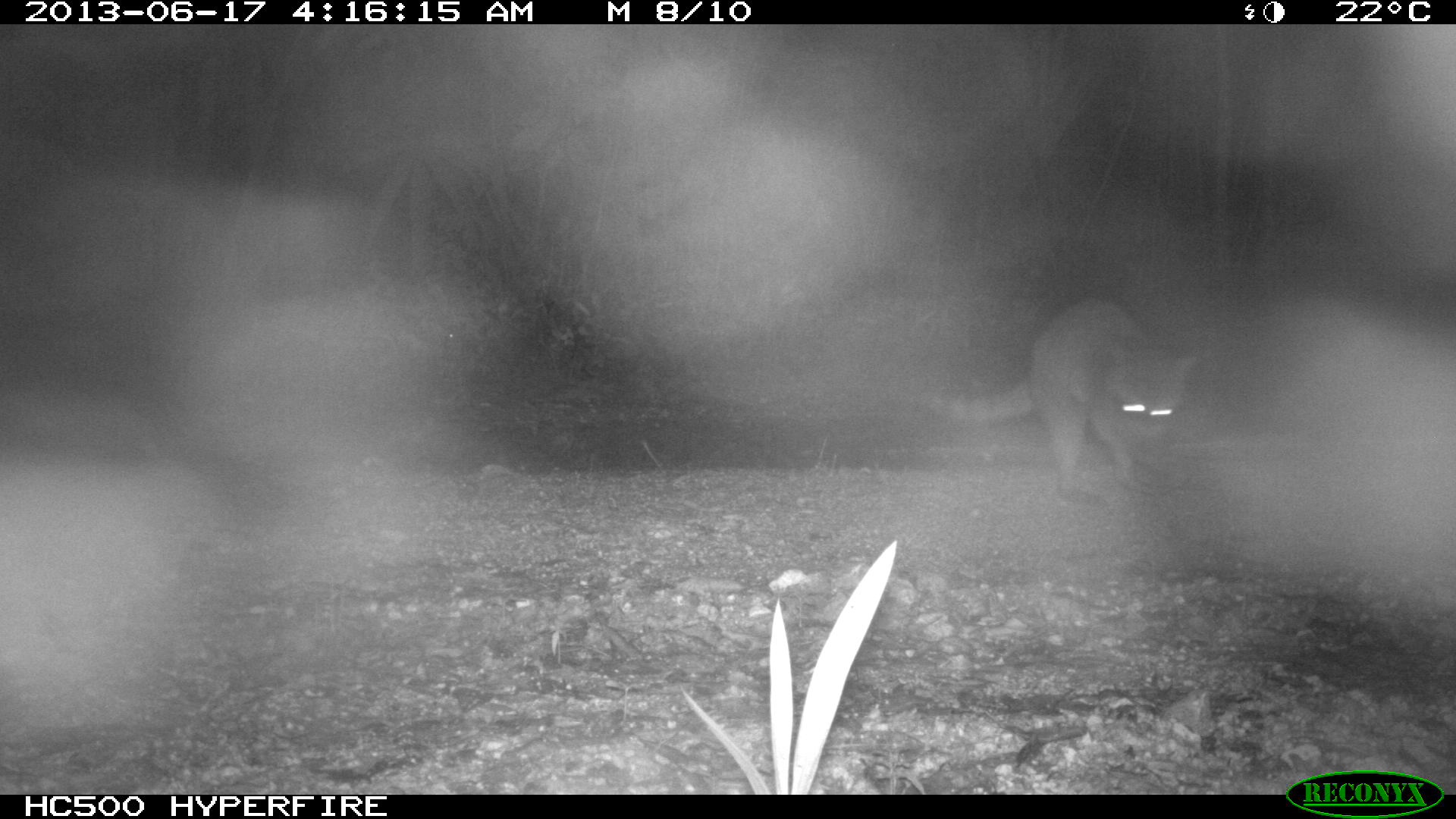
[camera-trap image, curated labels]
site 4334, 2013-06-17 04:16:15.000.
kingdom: Animalia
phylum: Chordata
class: Mammalia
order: Carnivora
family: Procyonidae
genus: Procyon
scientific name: Procyon lotor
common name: common raccoon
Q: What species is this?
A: Procyon lotor (common raccoon).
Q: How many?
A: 1.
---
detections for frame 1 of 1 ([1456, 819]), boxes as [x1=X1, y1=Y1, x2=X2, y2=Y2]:
procyon lotor: [x1=923, y1=301, x2=1198, y2=499]